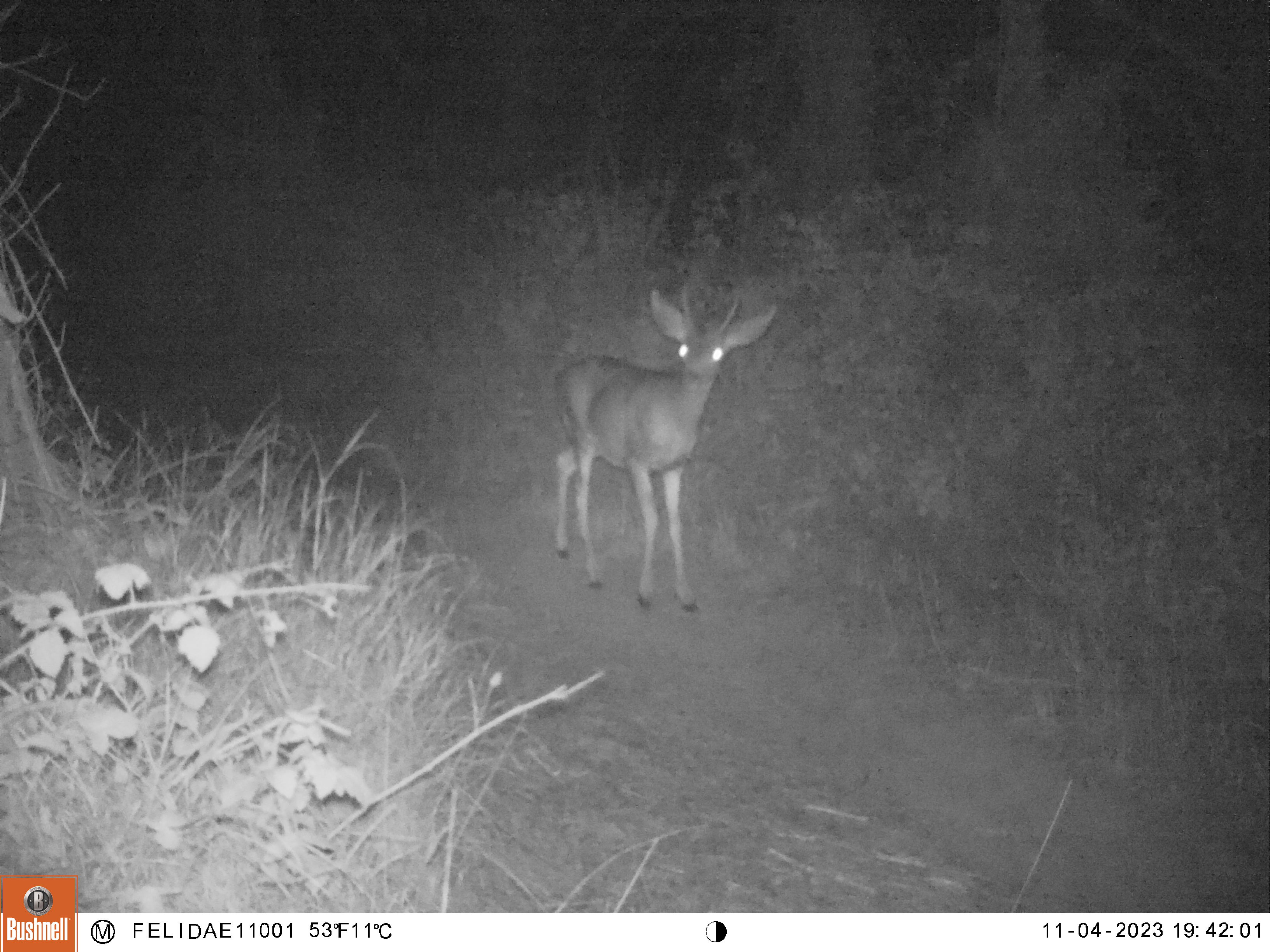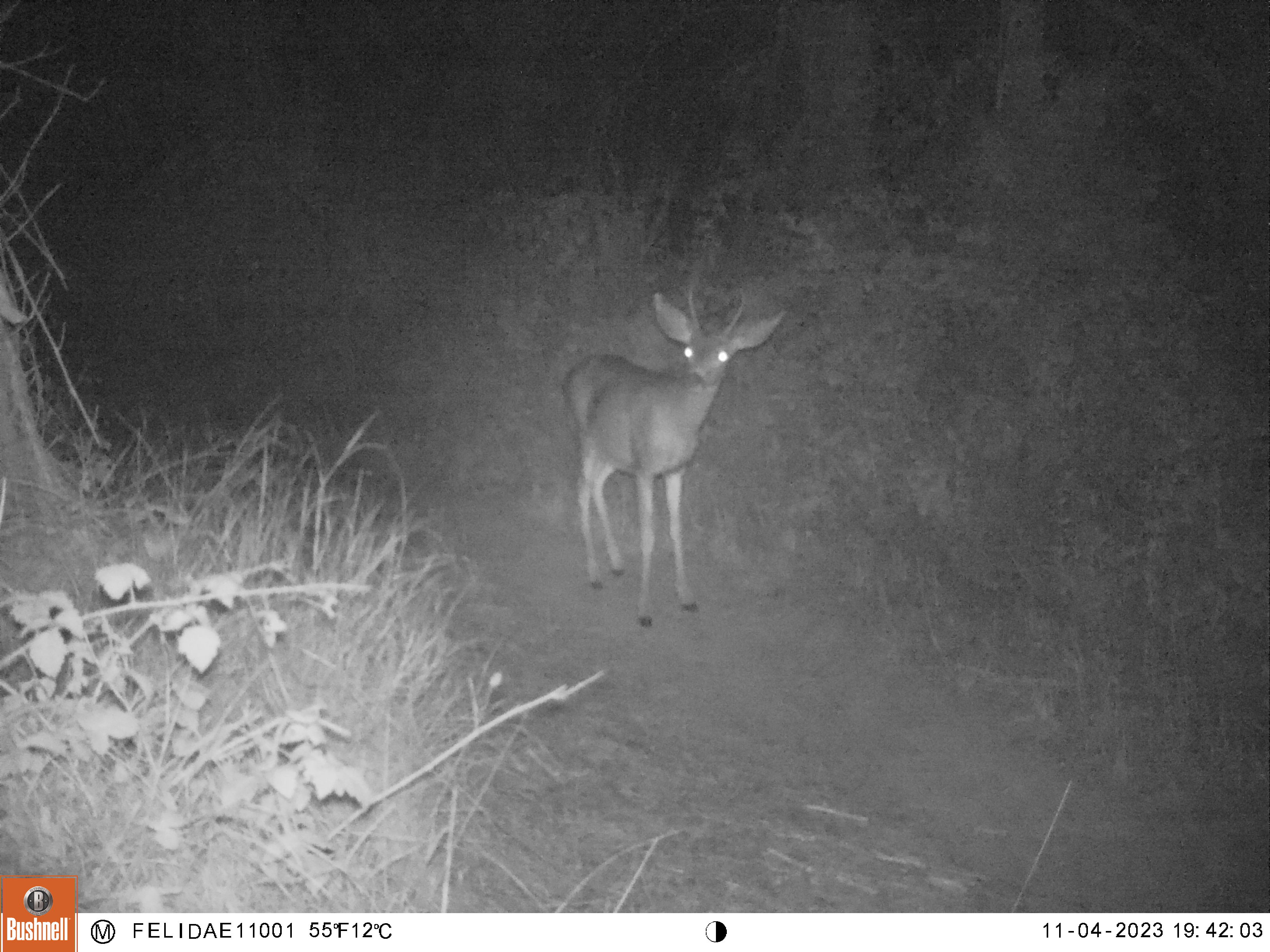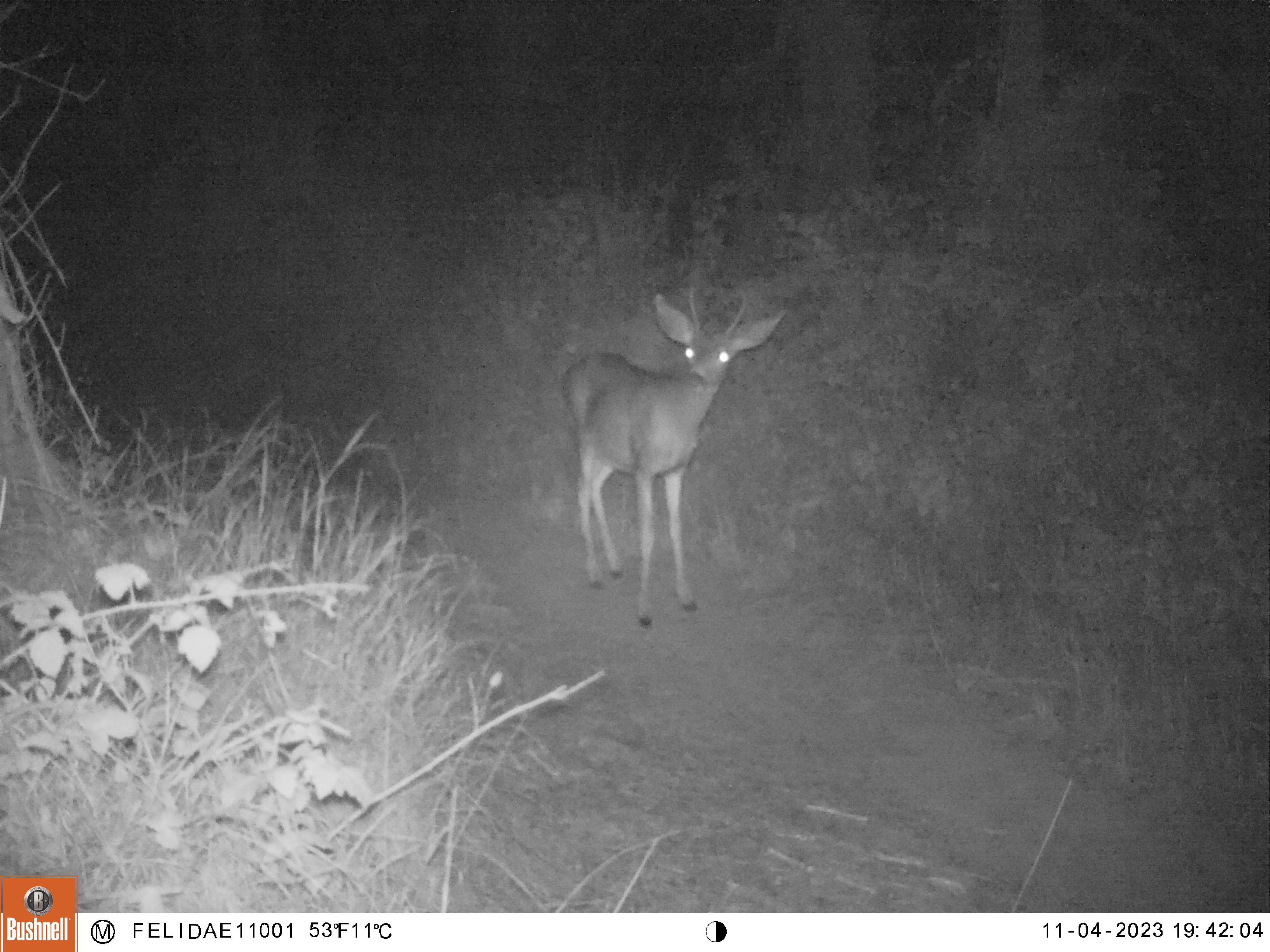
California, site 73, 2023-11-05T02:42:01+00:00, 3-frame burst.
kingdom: Animalia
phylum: Chordata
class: Mammalia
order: Artiodactyla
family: Cervidae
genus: Odocoileus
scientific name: Odocoileus hemionus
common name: mule deer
Mule deer (Odocoileus hemionus).